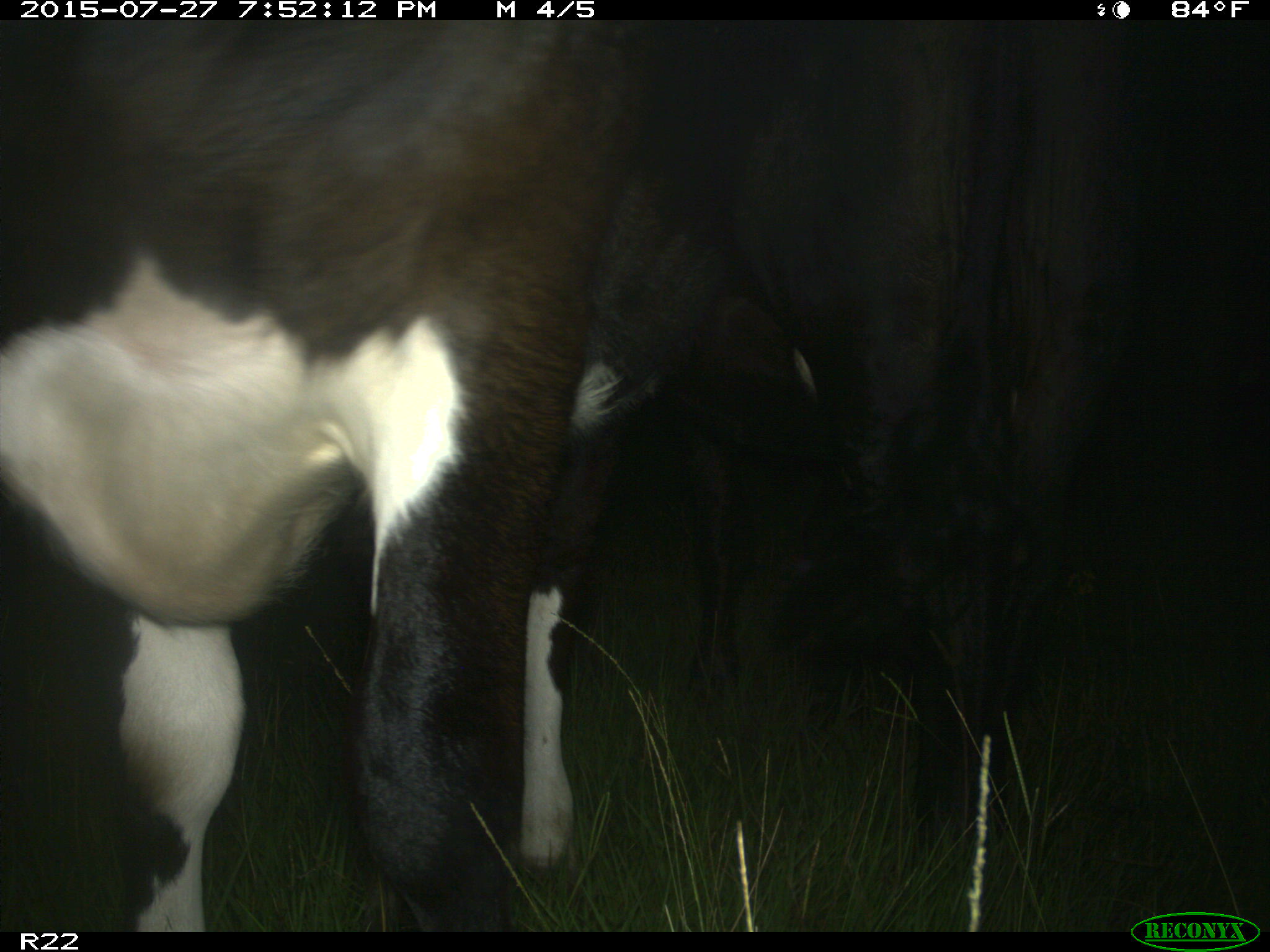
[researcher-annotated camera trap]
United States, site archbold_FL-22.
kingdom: Animalia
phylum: Chordata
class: Mammalia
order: Carnivora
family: Canidae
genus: Canis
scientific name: Canis latrans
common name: coyote